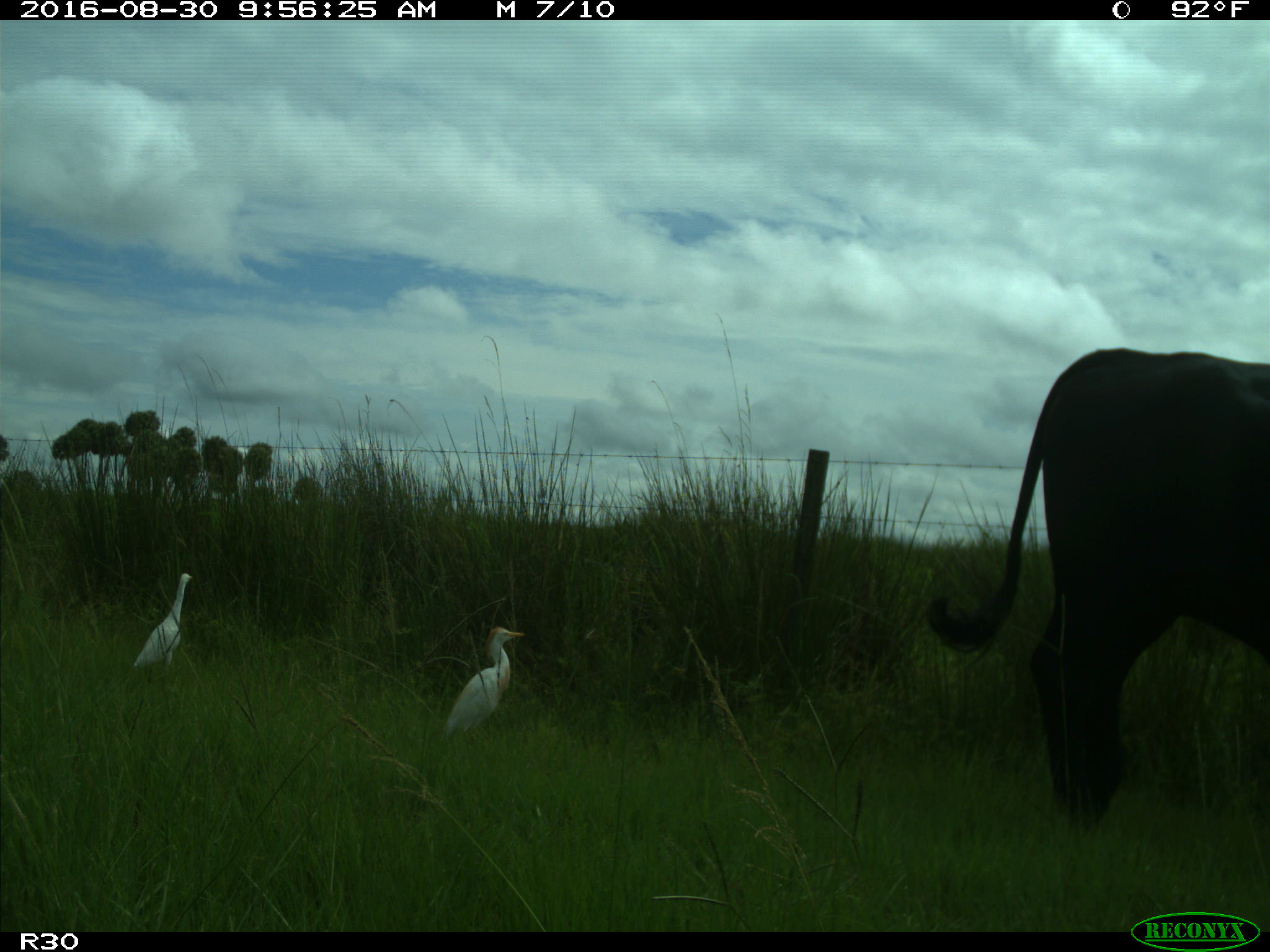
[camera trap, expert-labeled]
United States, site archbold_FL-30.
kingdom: Animalia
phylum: Chordata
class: Mammalia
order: Artiodactyla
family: Bovidae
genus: Bos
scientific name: Bos taurus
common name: domestic cow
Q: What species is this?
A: Bos taurus (domestic cow).